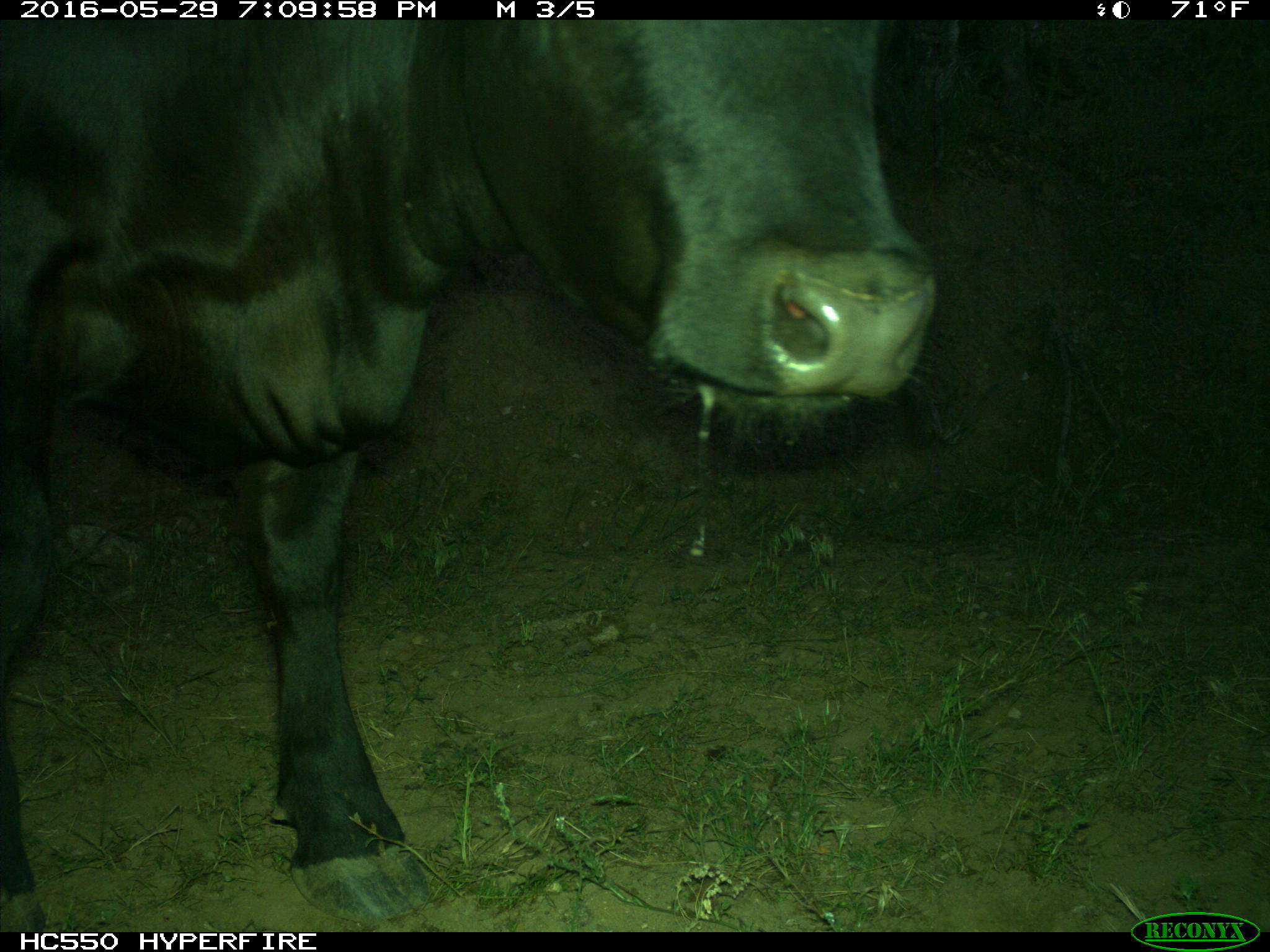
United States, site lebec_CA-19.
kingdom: Animalia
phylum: Chordata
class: Mammalia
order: Artiodactyla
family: Bovidae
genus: Bos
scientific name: Bos taurus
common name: domestic cow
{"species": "Bos taurus (domestic cow)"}